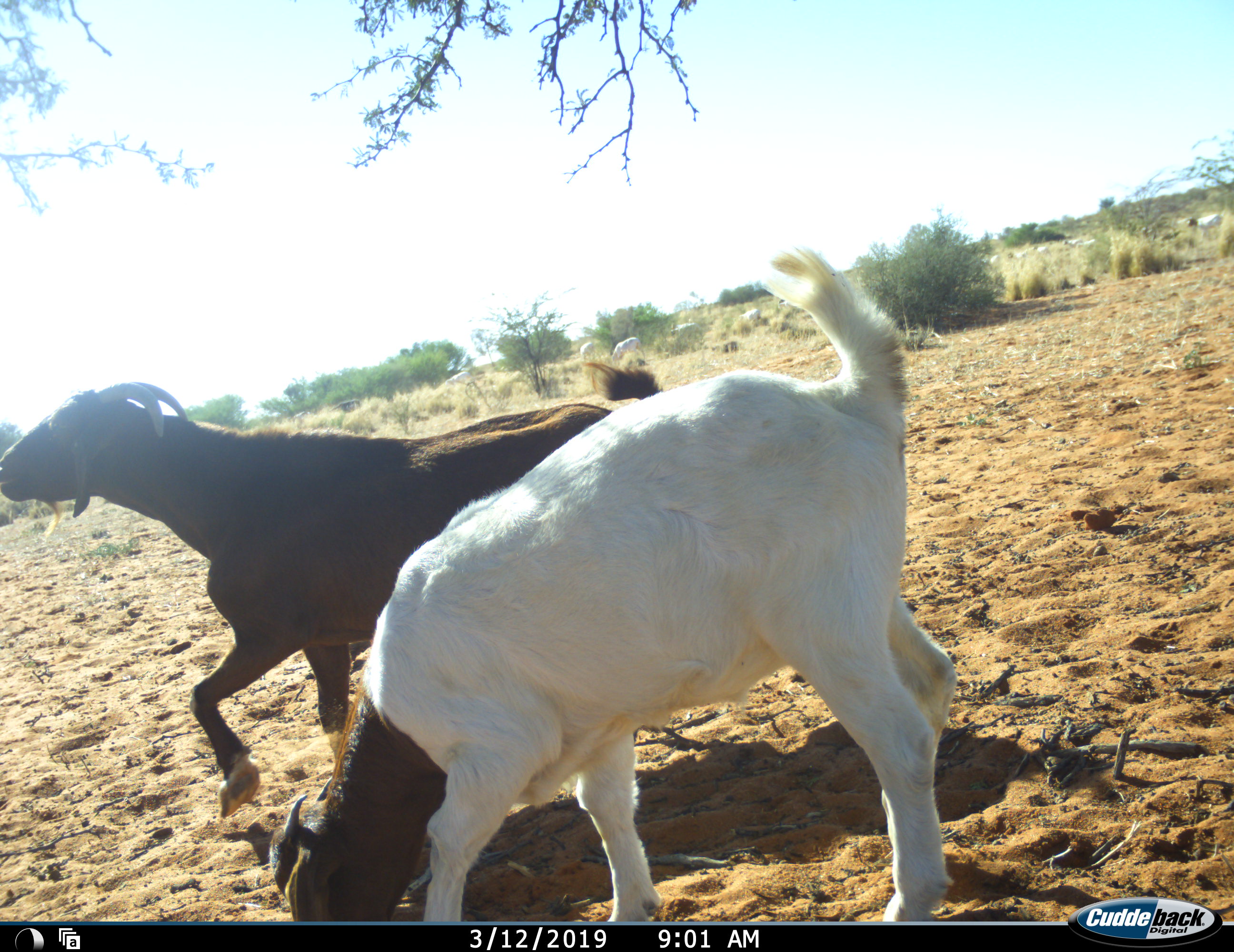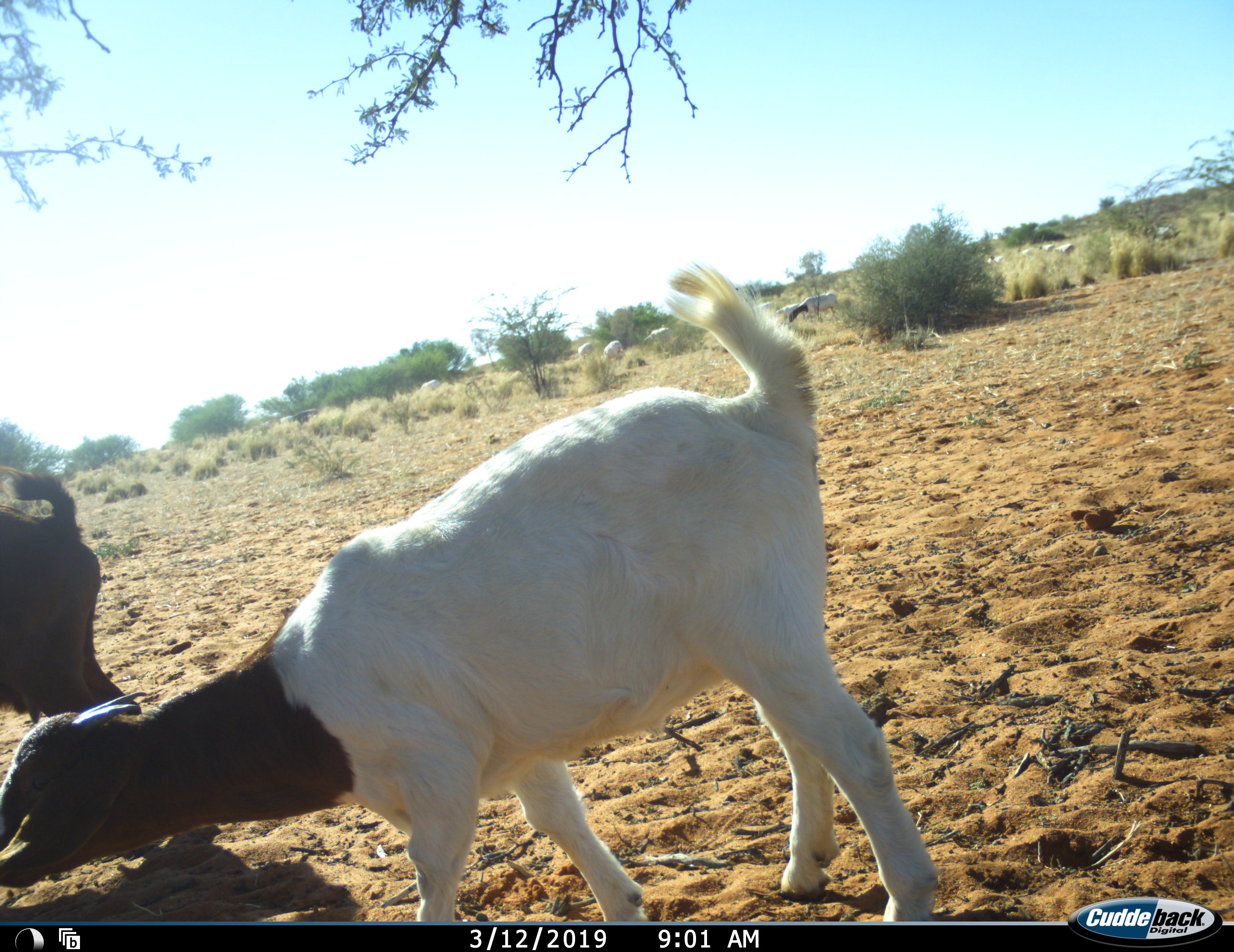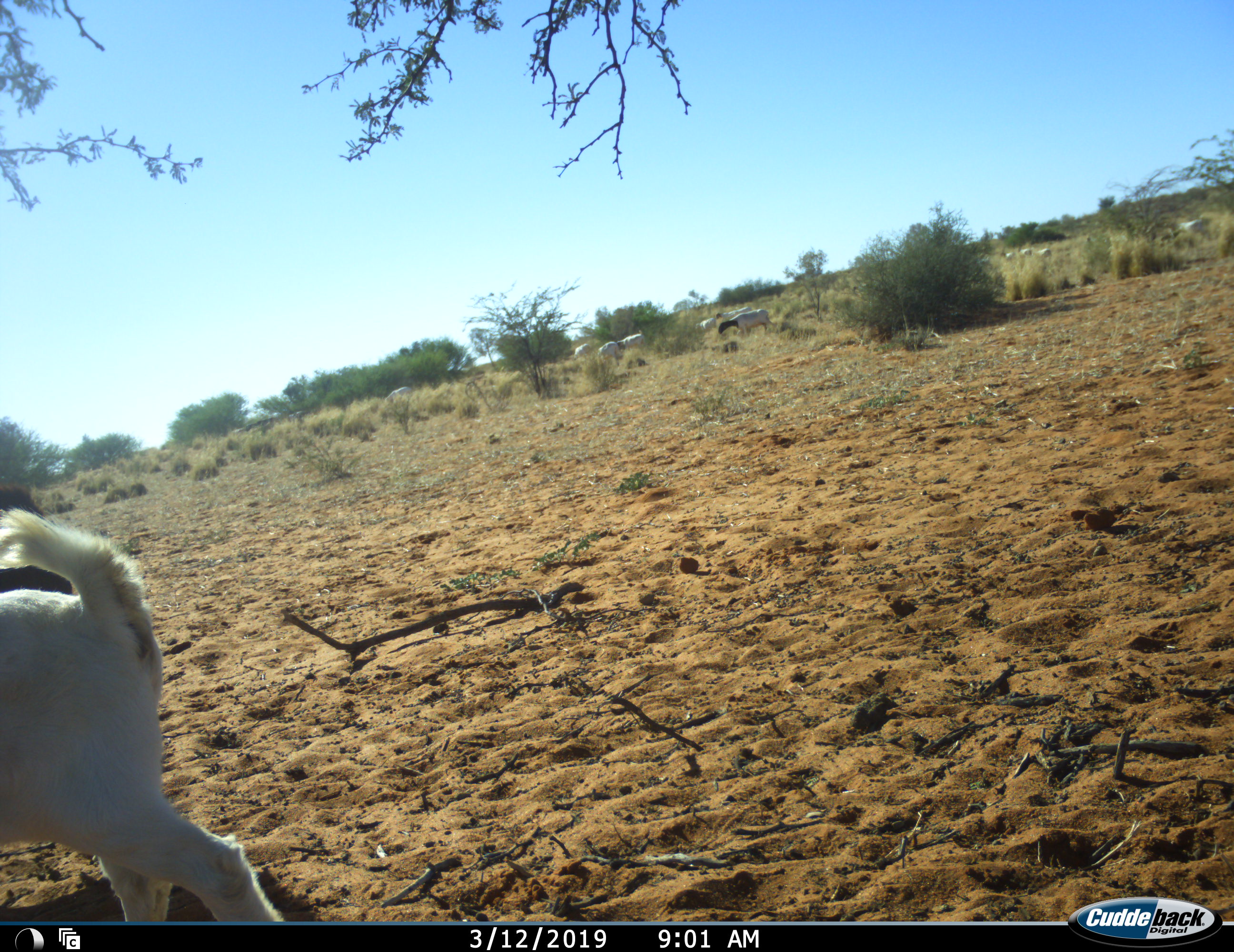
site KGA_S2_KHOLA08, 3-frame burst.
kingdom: Animalia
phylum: Chordata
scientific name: Vertebrata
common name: domestic animal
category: domesticanimal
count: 11-50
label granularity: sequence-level